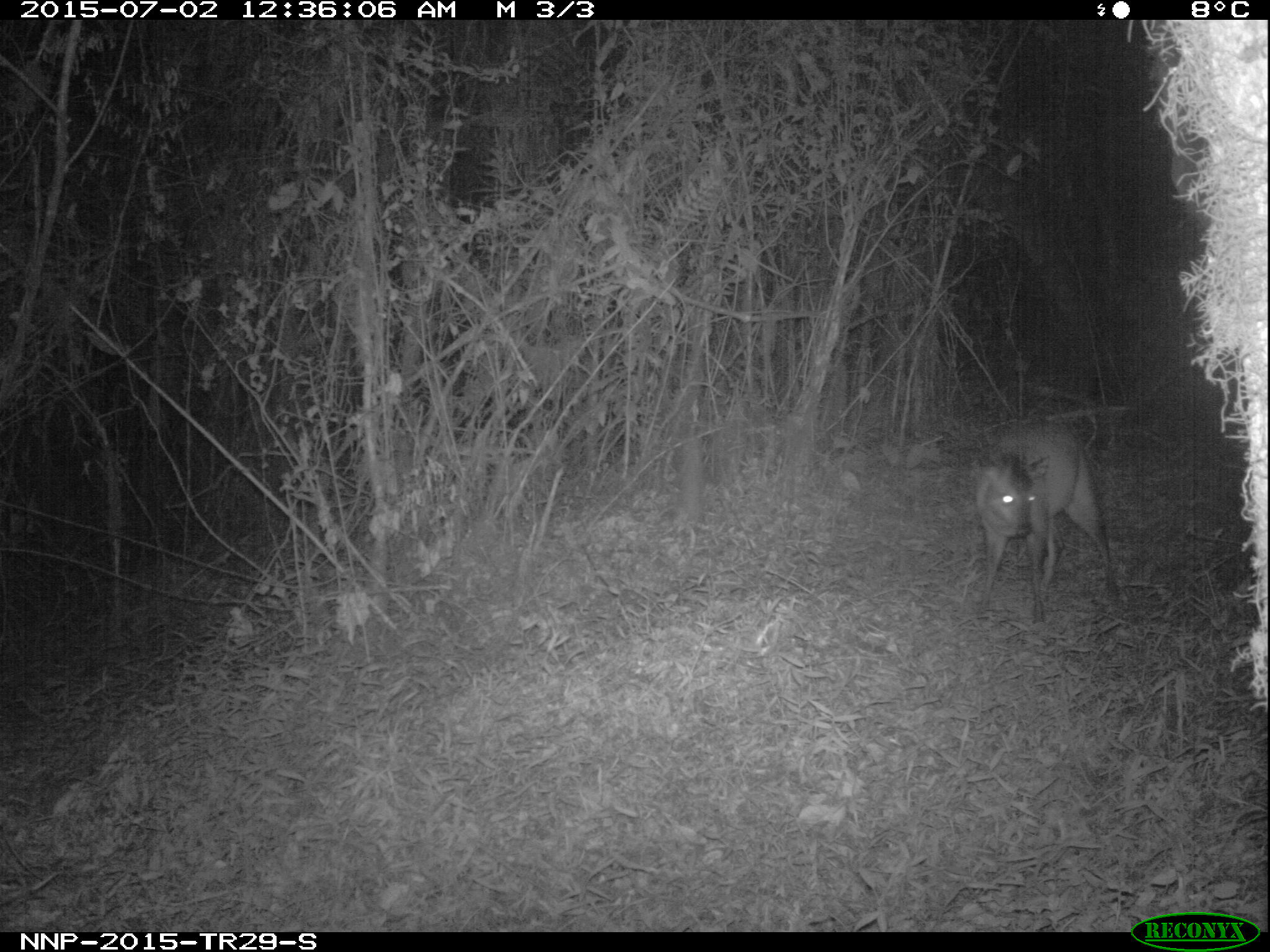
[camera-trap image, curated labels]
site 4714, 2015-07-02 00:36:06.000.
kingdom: Animalia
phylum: Chordata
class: Mammalia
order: Artiodactyla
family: Bovidae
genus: Cephalophus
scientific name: Cephalophus nigrifrons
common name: black-fronted duiker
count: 1